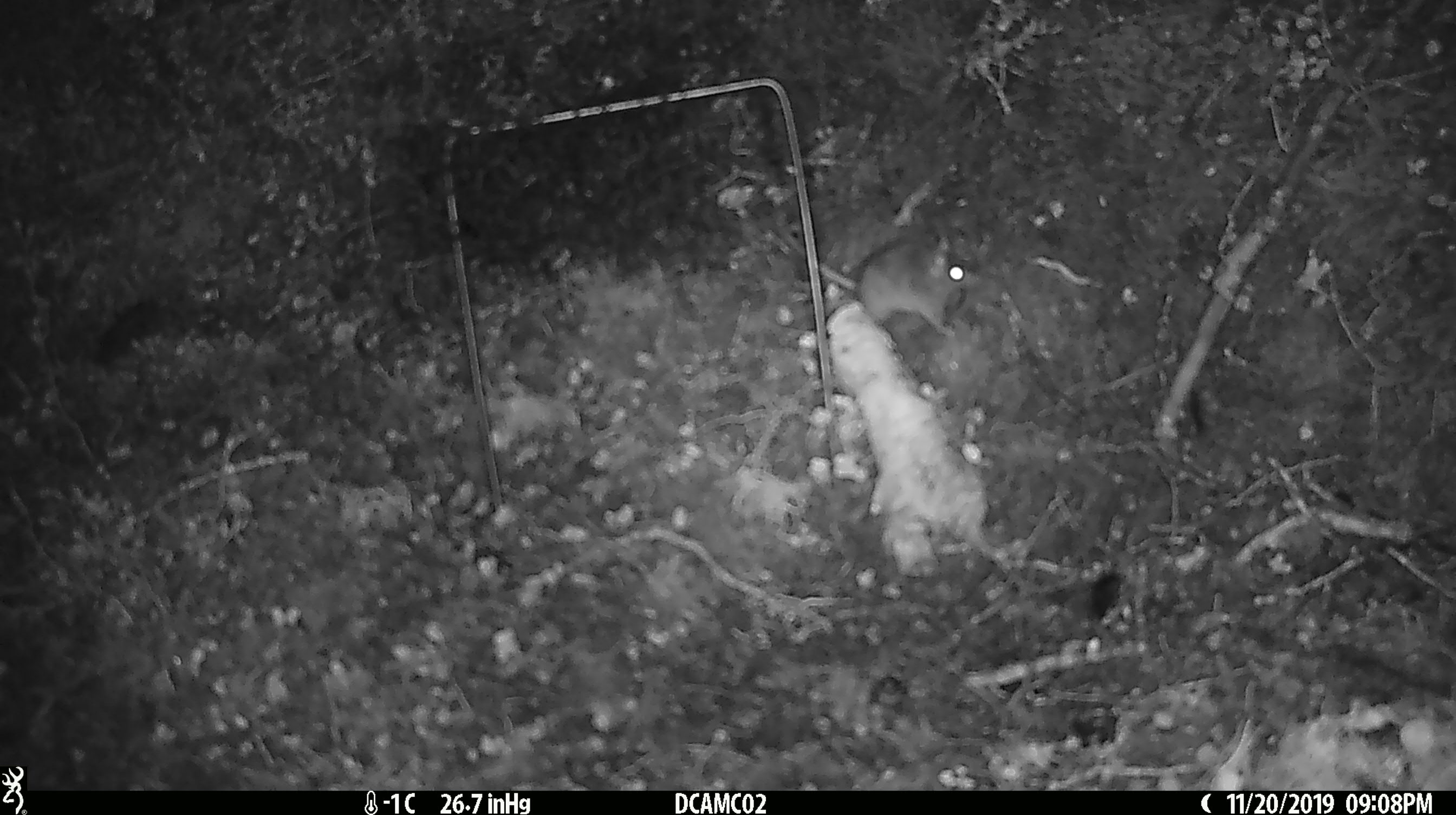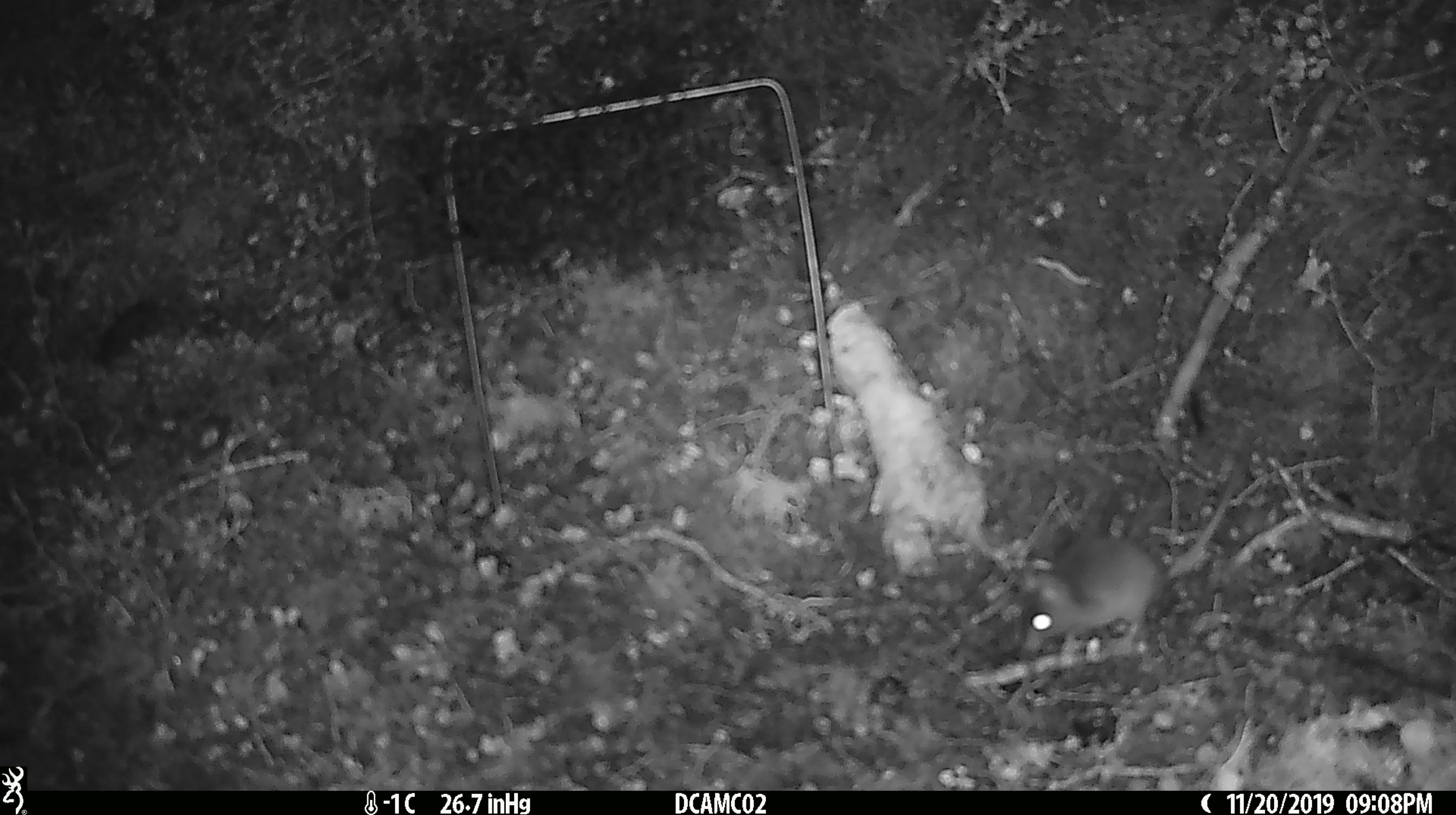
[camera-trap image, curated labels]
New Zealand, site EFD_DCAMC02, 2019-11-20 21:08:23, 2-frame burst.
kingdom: Animalia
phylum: Chordata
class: Mammalia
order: Rodentia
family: Muridae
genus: Mus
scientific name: Mus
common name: mouse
Mouse (Mus).